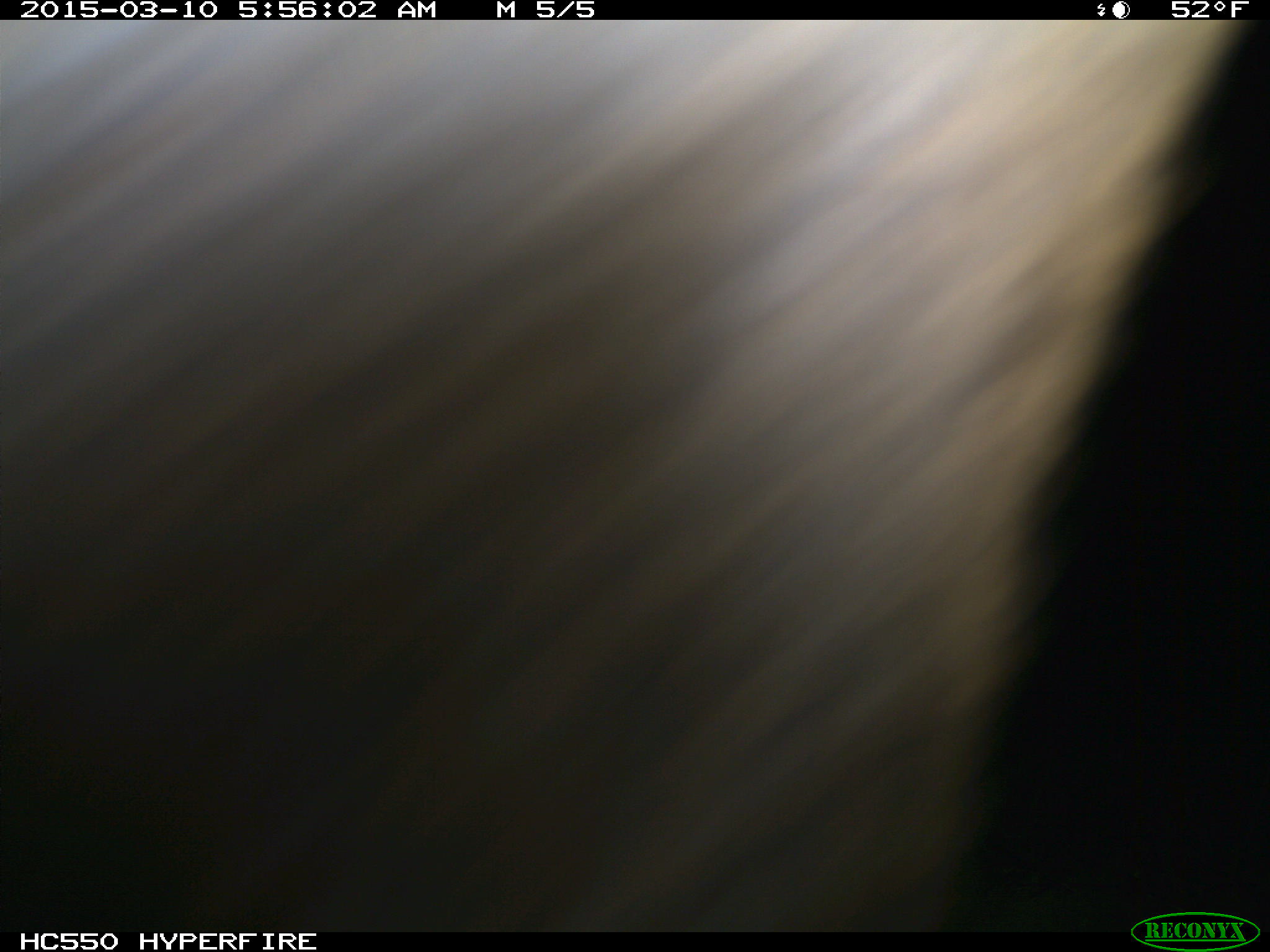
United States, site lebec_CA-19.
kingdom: Animalia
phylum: Chordata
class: Mammalia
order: Artiodactyla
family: Cervidae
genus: Cervus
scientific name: Cervus canadensis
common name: elk